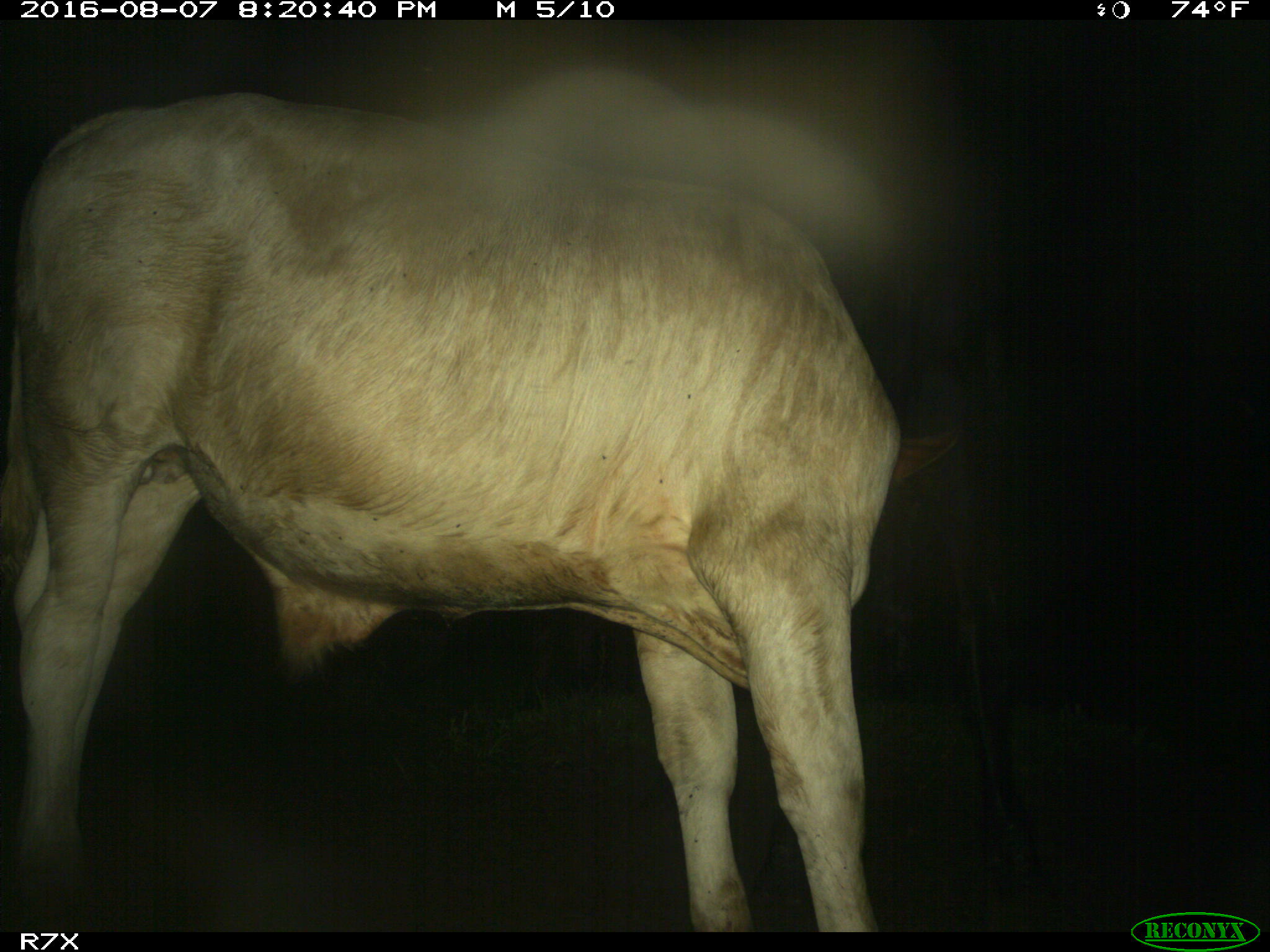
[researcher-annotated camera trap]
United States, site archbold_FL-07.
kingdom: Animalia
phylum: Chordata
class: Mammalia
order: Artiodactyla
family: Bovidae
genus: Bos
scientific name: Bos taurus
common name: domestic cow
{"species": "Bos taurus (domestic cow)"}